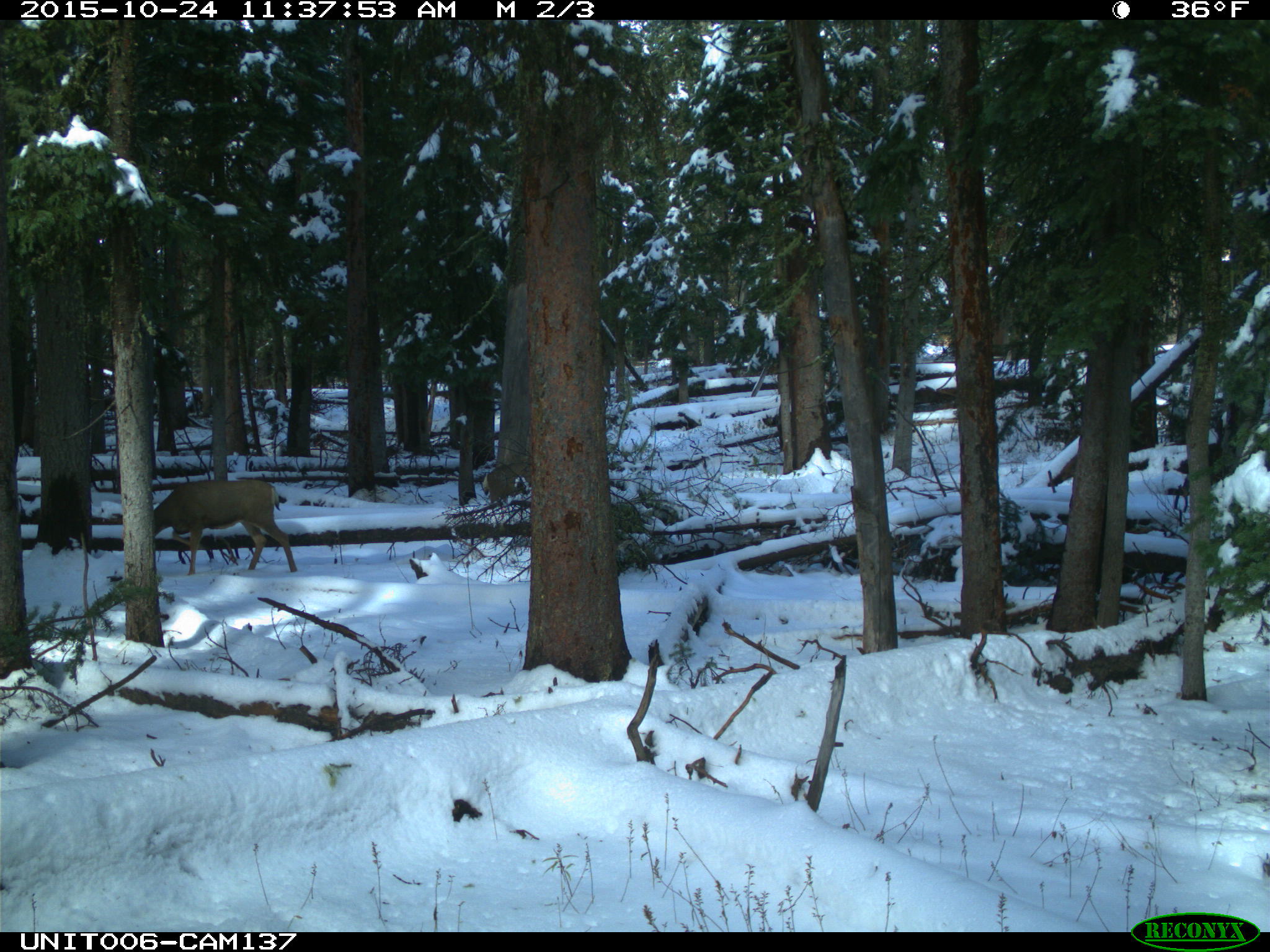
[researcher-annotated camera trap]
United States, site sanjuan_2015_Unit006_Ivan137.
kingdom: Animalia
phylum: Chordata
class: Mammalia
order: Artiodactyla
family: Cervidae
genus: Odocoileus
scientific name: Odocoileus hemionus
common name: mule deer